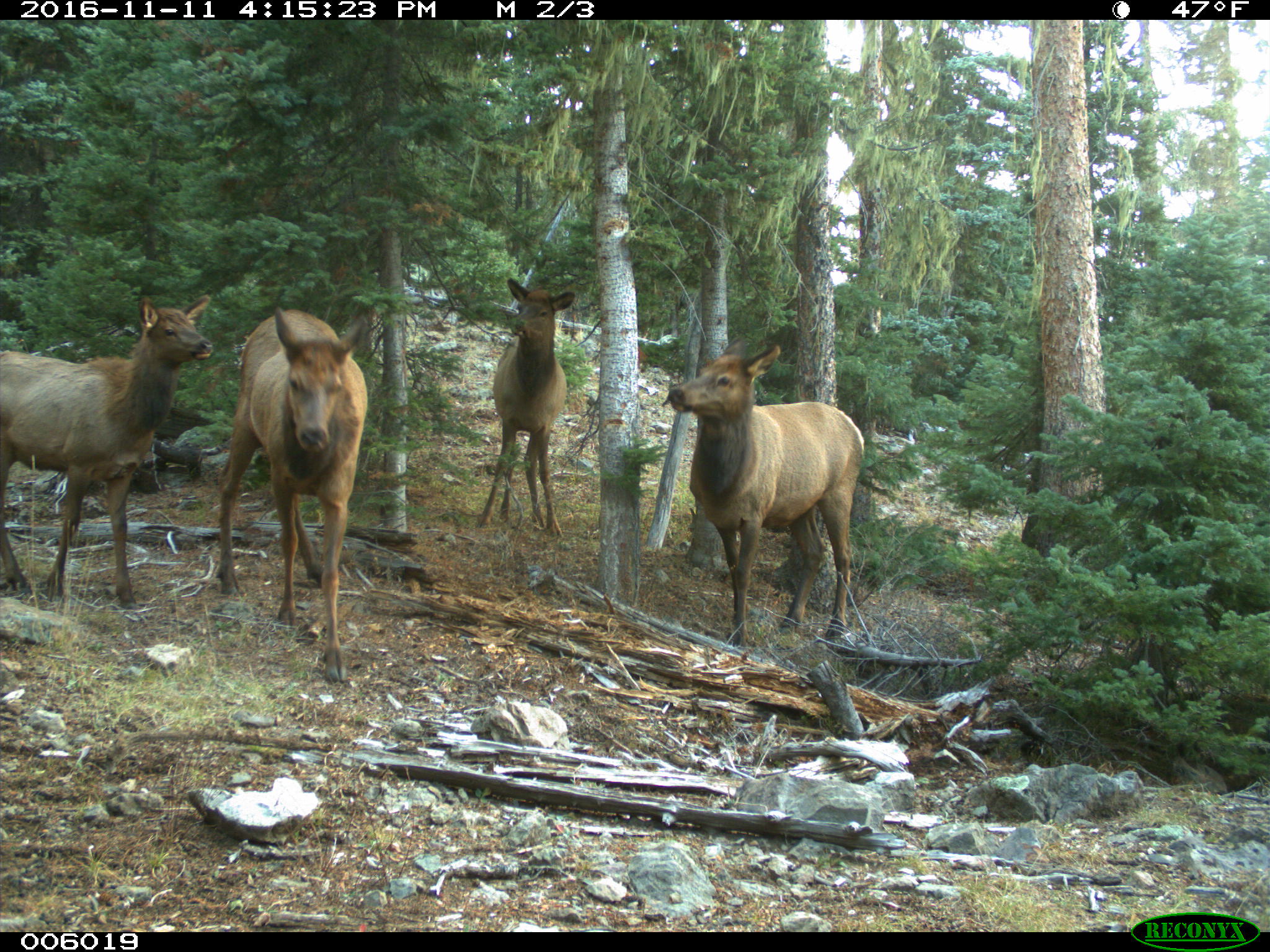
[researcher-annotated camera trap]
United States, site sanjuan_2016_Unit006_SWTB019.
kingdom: Animalia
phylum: Chordata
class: Mammalia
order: Artiodactyla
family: Cervidae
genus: Cervus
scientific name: Cervus elaphus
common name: red deer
Cervus elaphus (red deer).